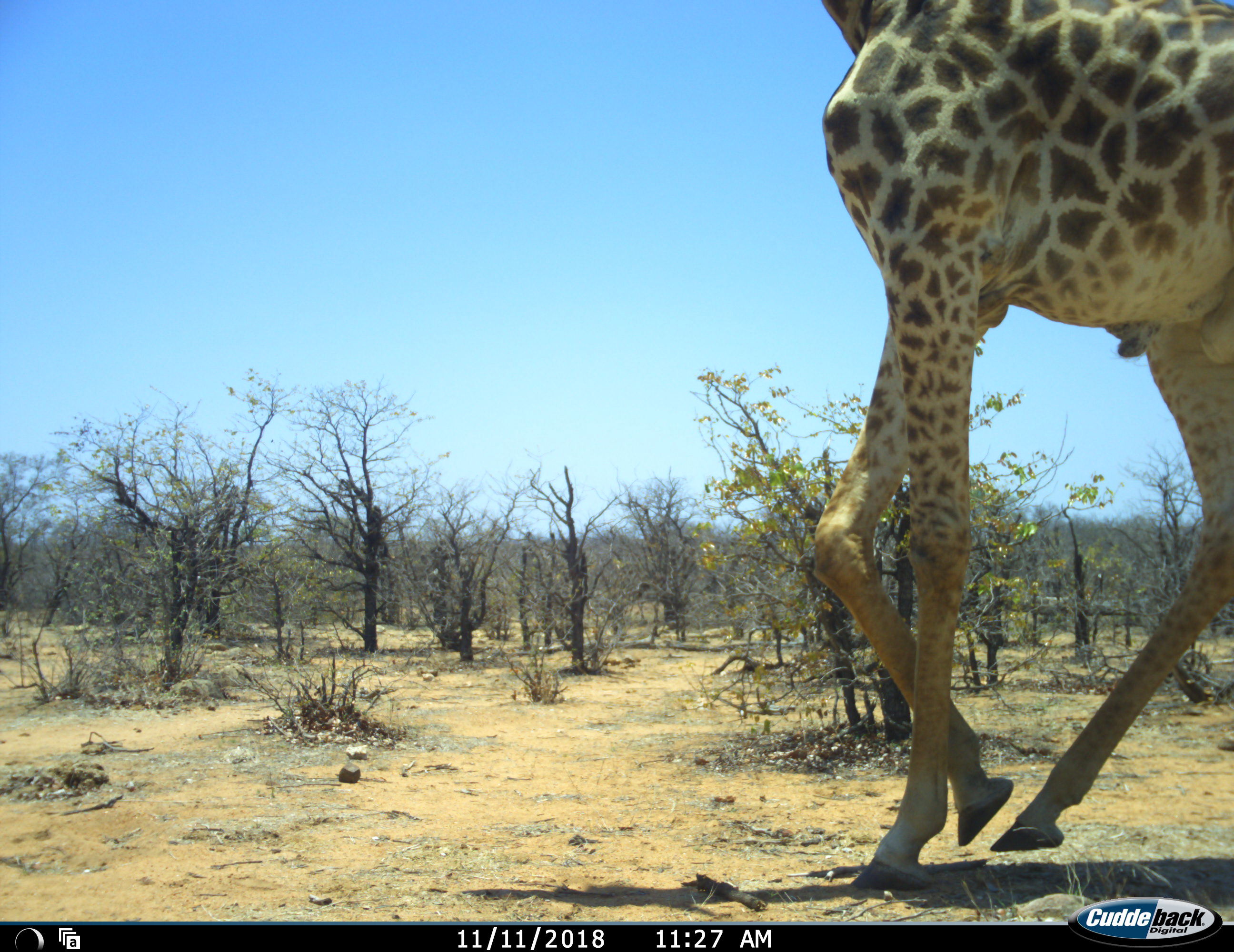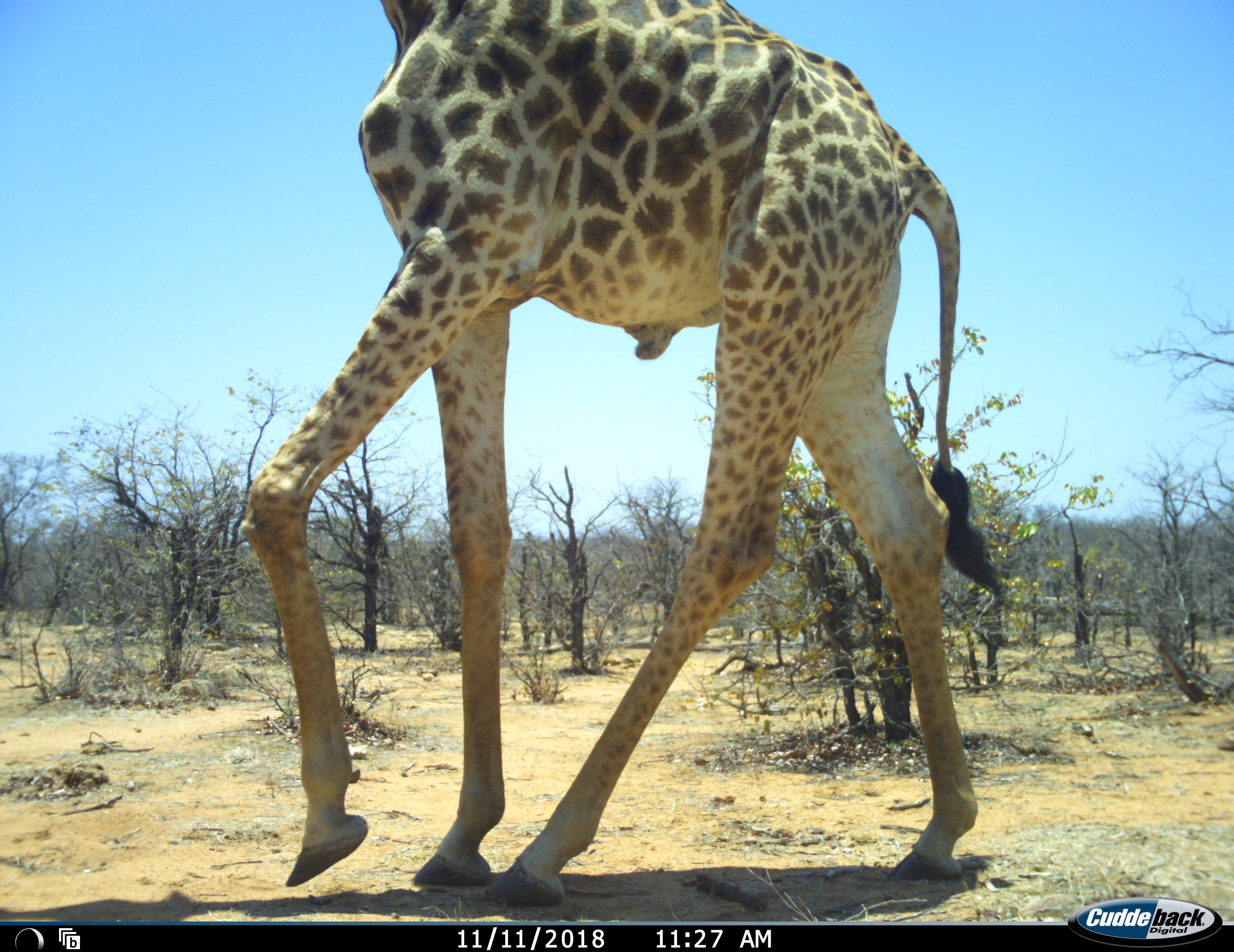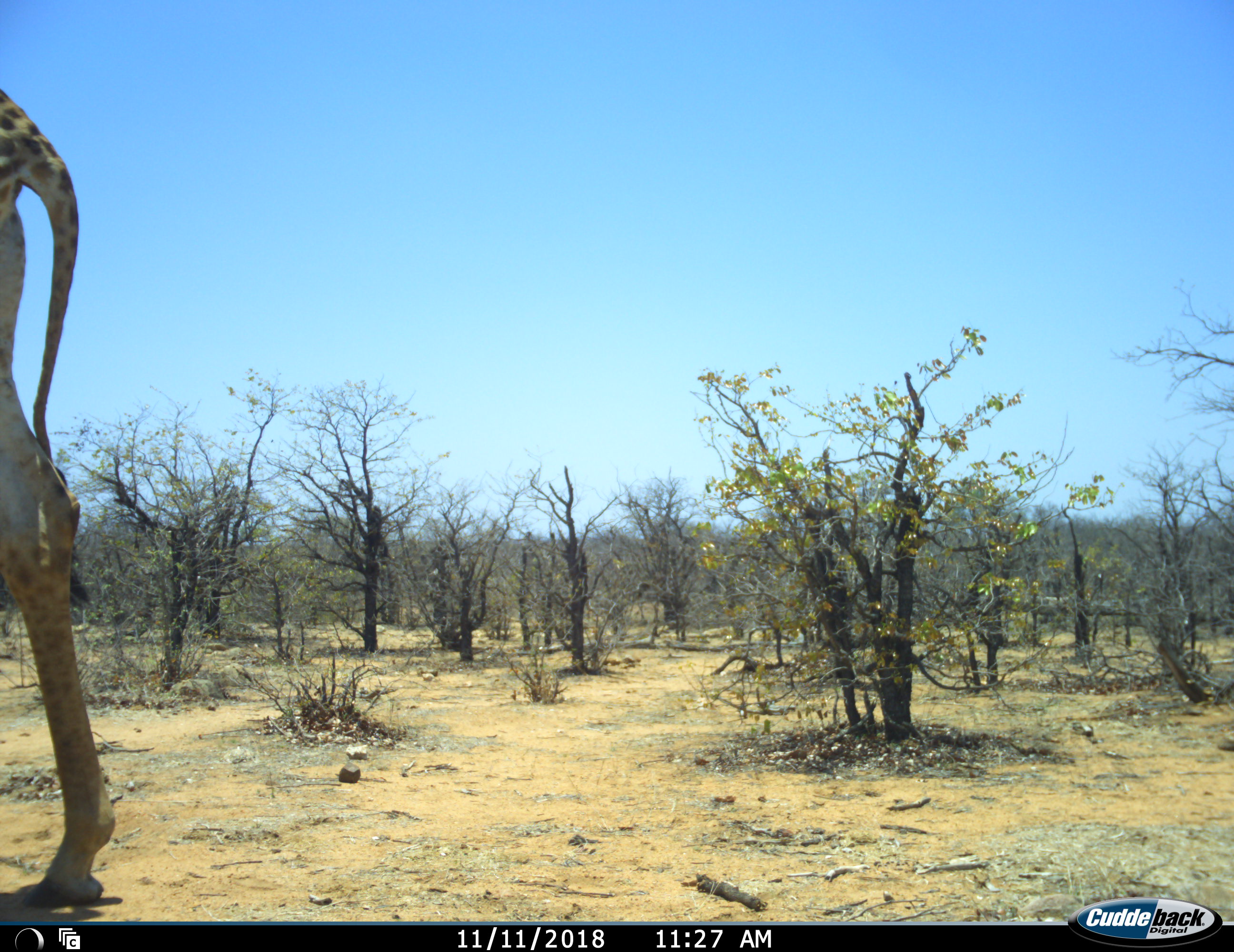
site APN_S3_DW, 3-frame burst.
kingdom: Animalia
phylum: Chordata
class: Mammalia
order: Artiodactyla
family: Giraffidae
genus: Giraffa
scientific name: Giraffa camelopardalis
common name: giraffe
Giraffe (Giraffa camelopardalis), count 1. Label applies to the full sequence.